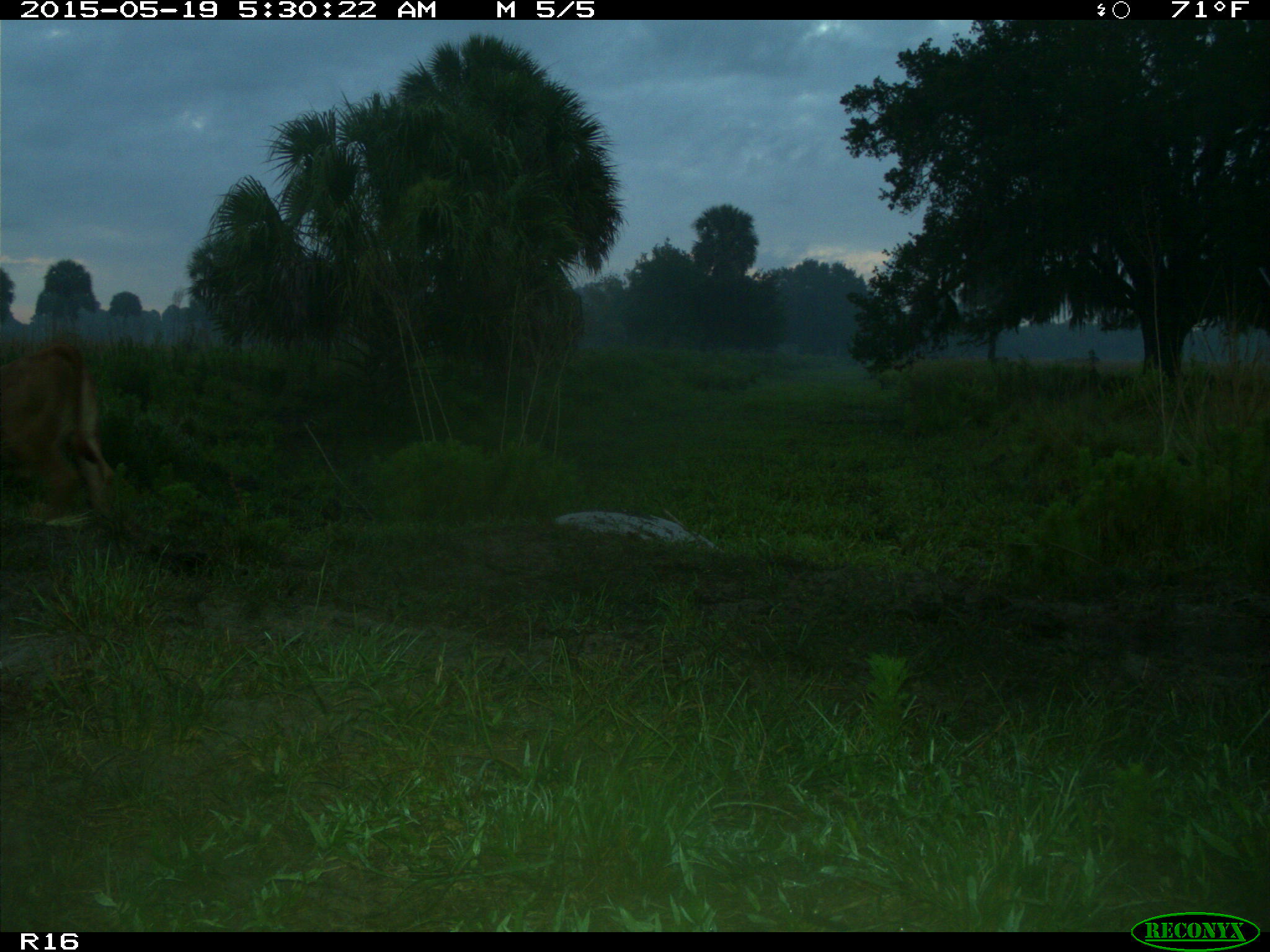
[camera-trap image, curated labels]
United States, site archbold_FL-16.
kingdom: Animalia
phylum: Chordata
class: Mammalia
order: Artiodactyla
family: Bovidae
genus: Bos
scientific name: Bos taurus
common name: domestic cow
Bos taurus (domestic cow).